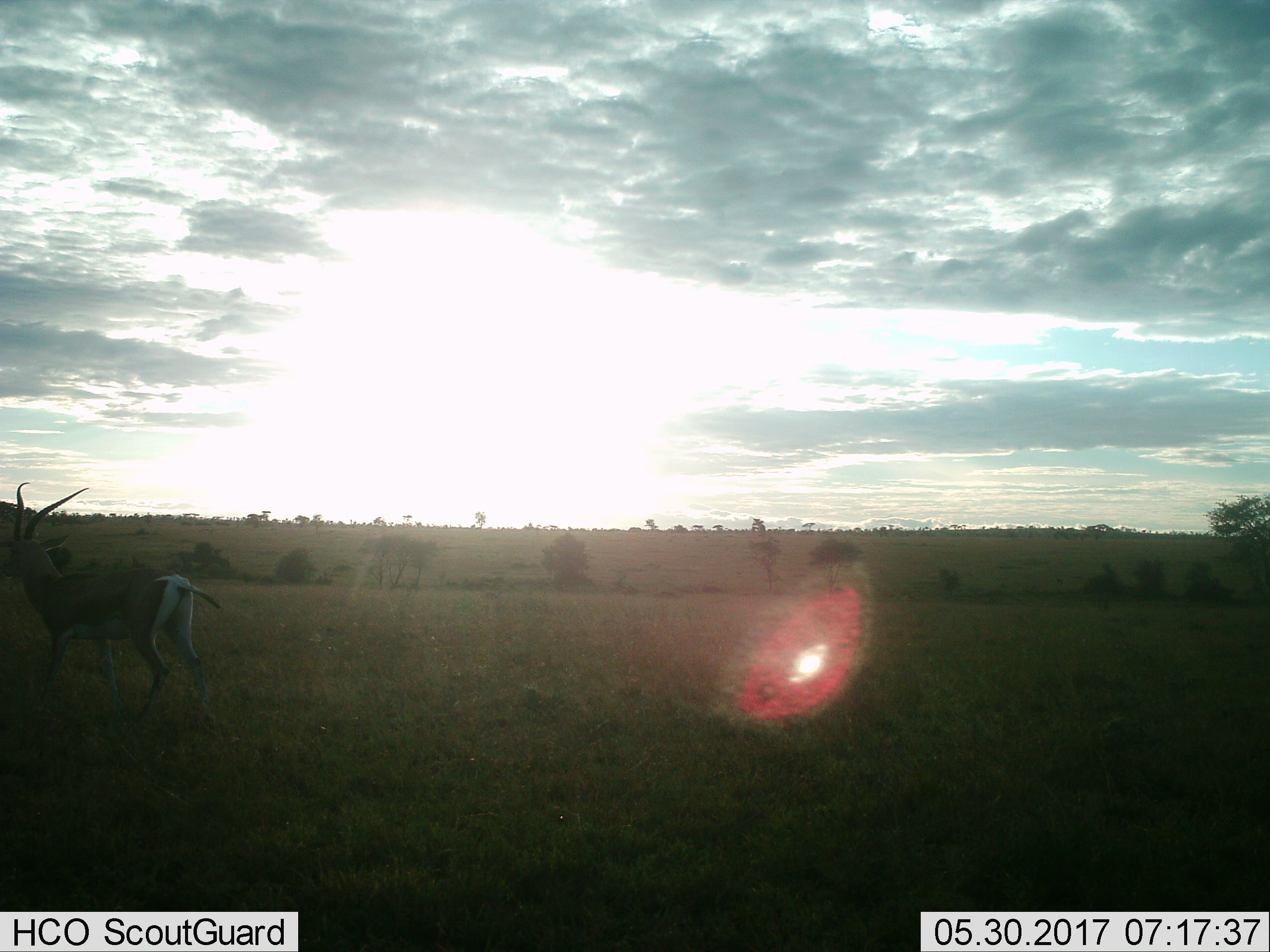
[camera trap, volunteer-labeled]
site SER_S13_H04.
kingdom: Animalia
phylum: Chordata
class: Mammalia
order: Artiodactyla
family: Bovidae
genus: Nanger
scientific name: Nanger granti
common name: grant's gazelle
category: gazellegrants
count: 1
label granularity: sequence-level